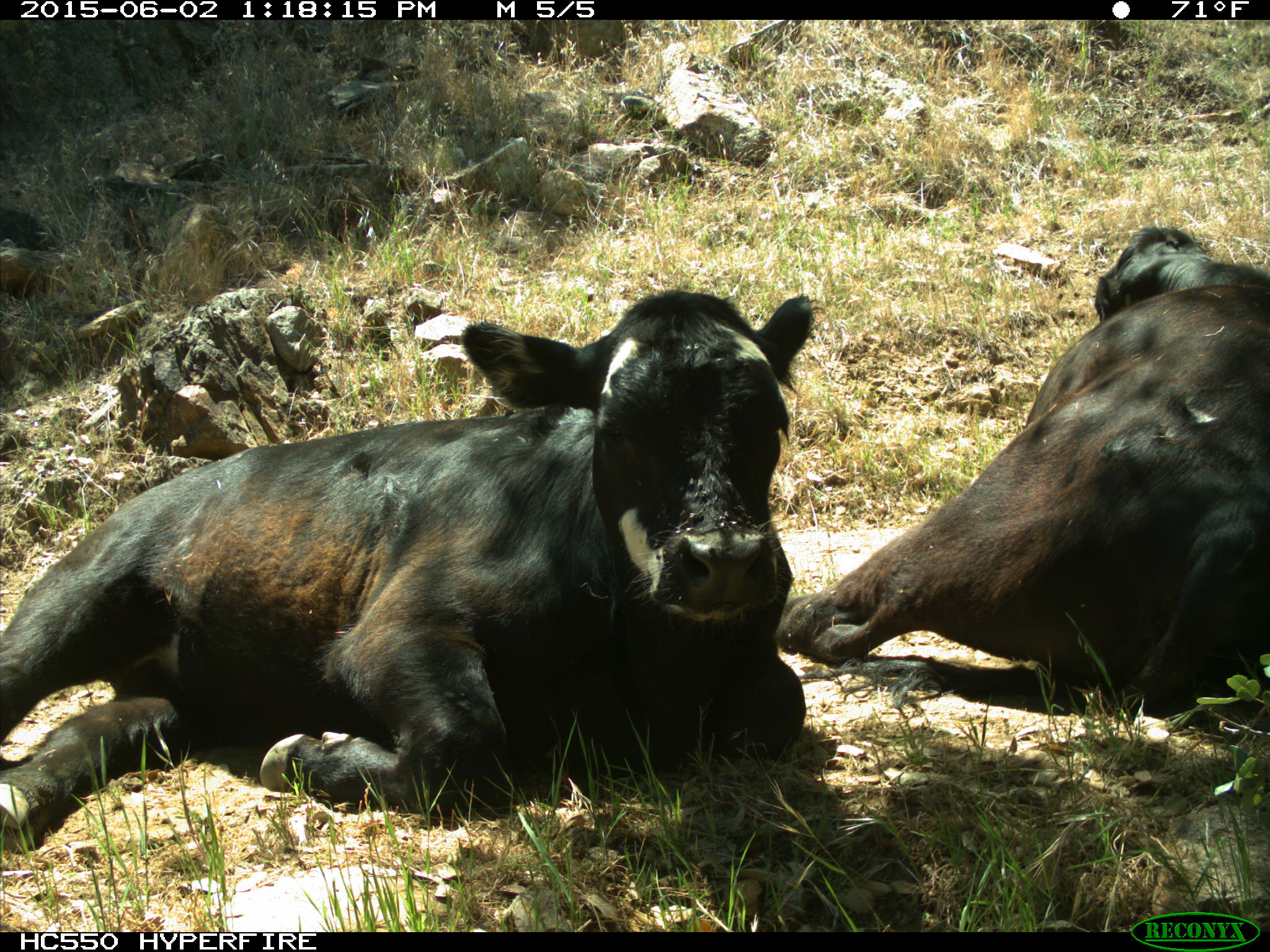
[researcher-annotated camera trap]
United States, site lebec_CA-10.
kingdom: Animalia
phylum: Chordata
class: Mammalia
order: Artiodactyla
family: Bovidae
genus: Bos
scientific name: Bos taurus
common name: domestic cow